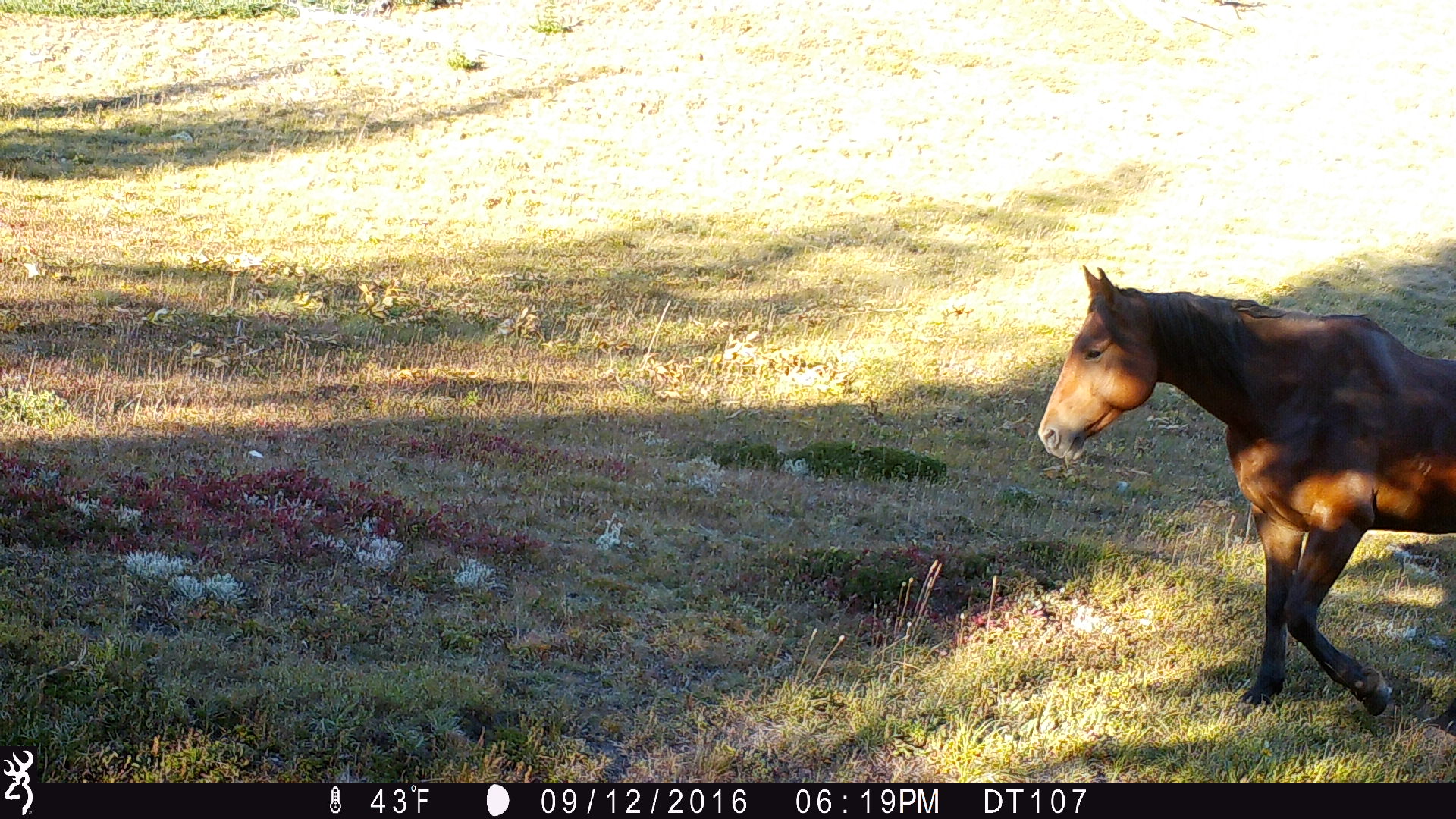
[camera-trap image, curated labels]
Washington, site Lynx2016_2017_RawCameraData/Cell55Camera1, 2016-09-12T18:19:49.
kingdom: Animalia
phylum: Chordata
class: Mammalia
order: Perissodactyla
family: Equidae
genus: Equus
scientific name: Equus caballus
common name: domestic horse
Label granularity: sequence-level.